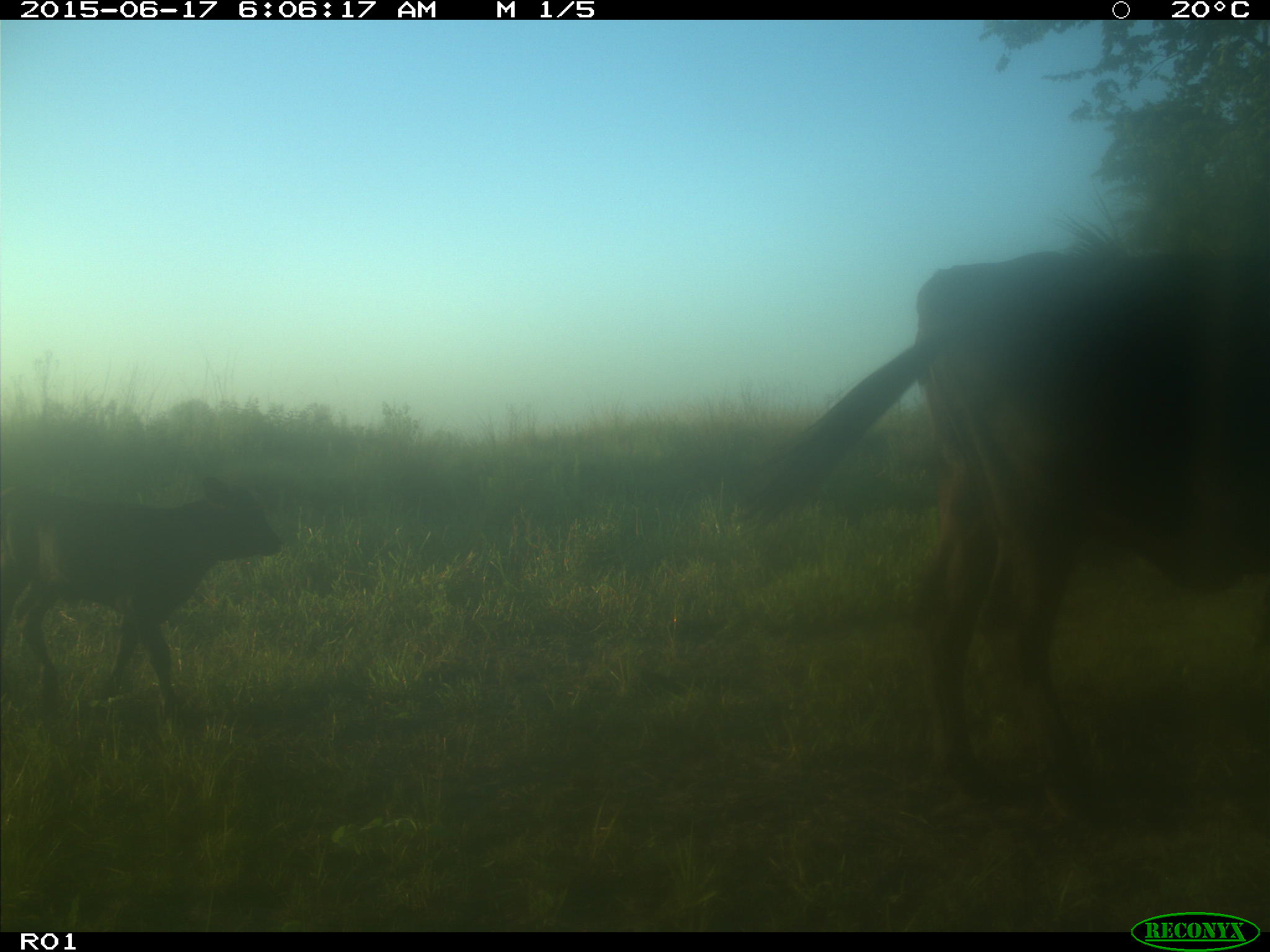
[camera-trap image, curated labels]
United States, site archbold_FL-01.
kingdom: Animalia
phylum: Chordata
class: Mammalia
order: Artiodactyla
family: Bovidae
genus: Bos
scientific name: Bos taurus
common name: domestic cow